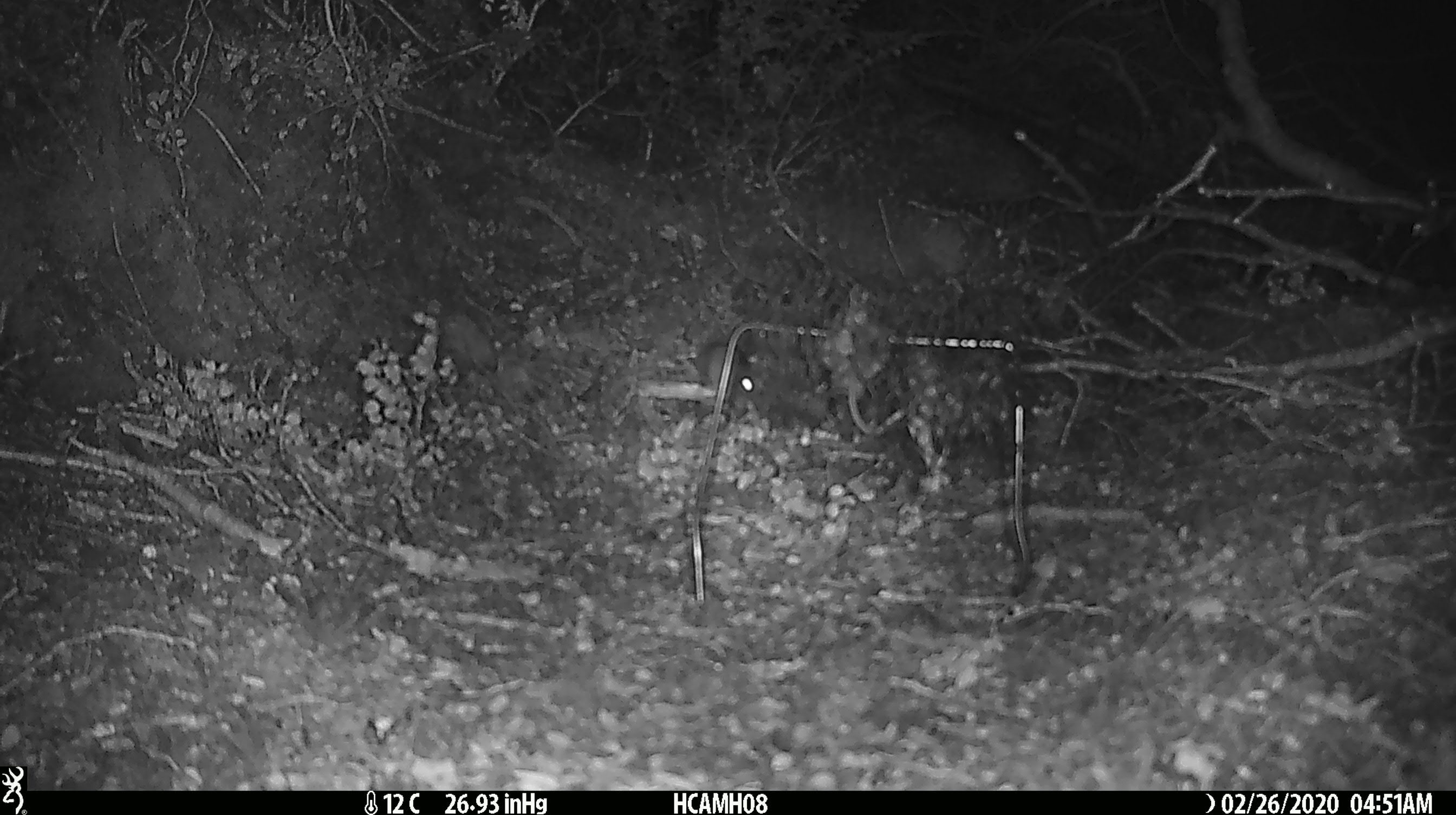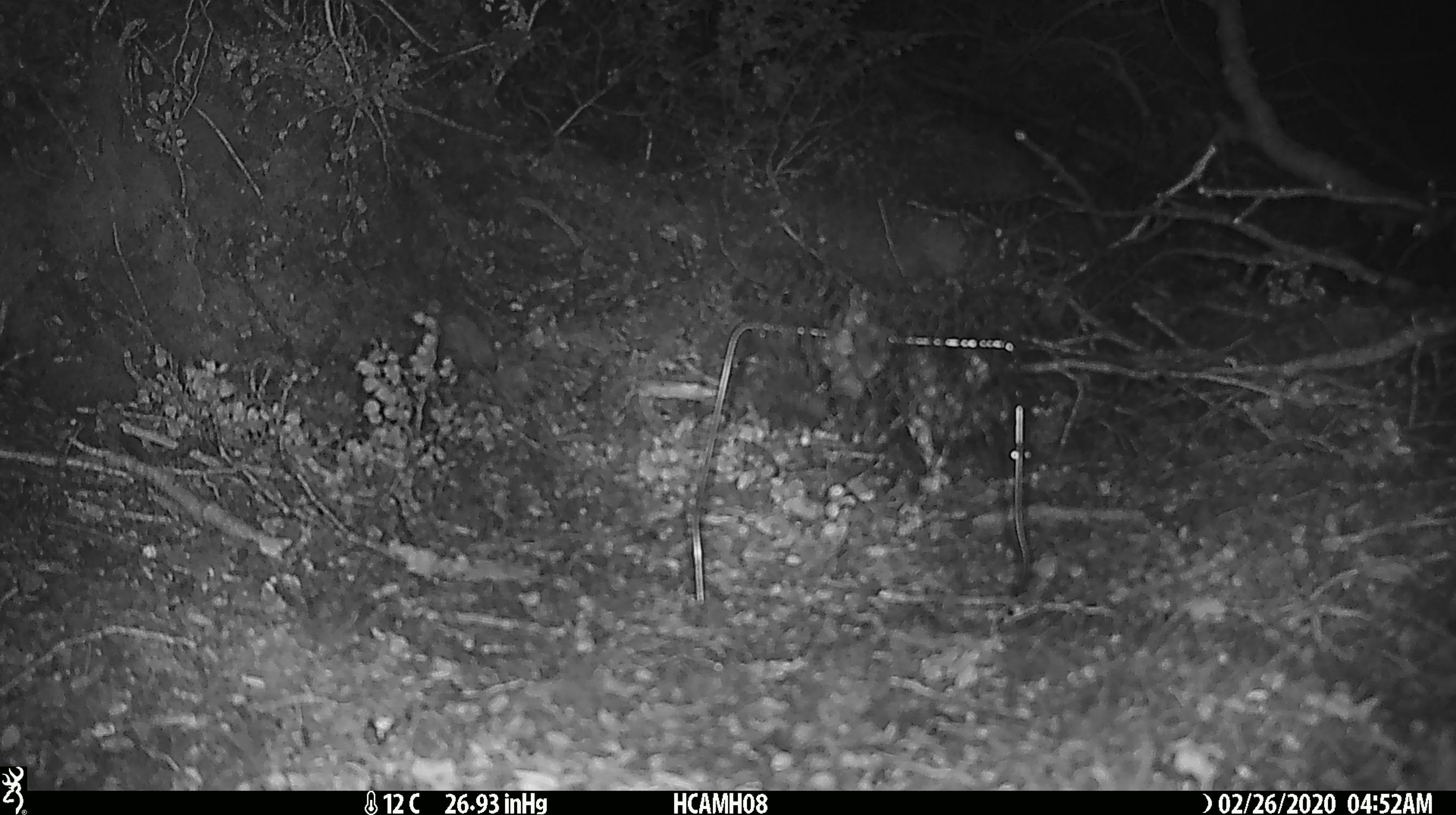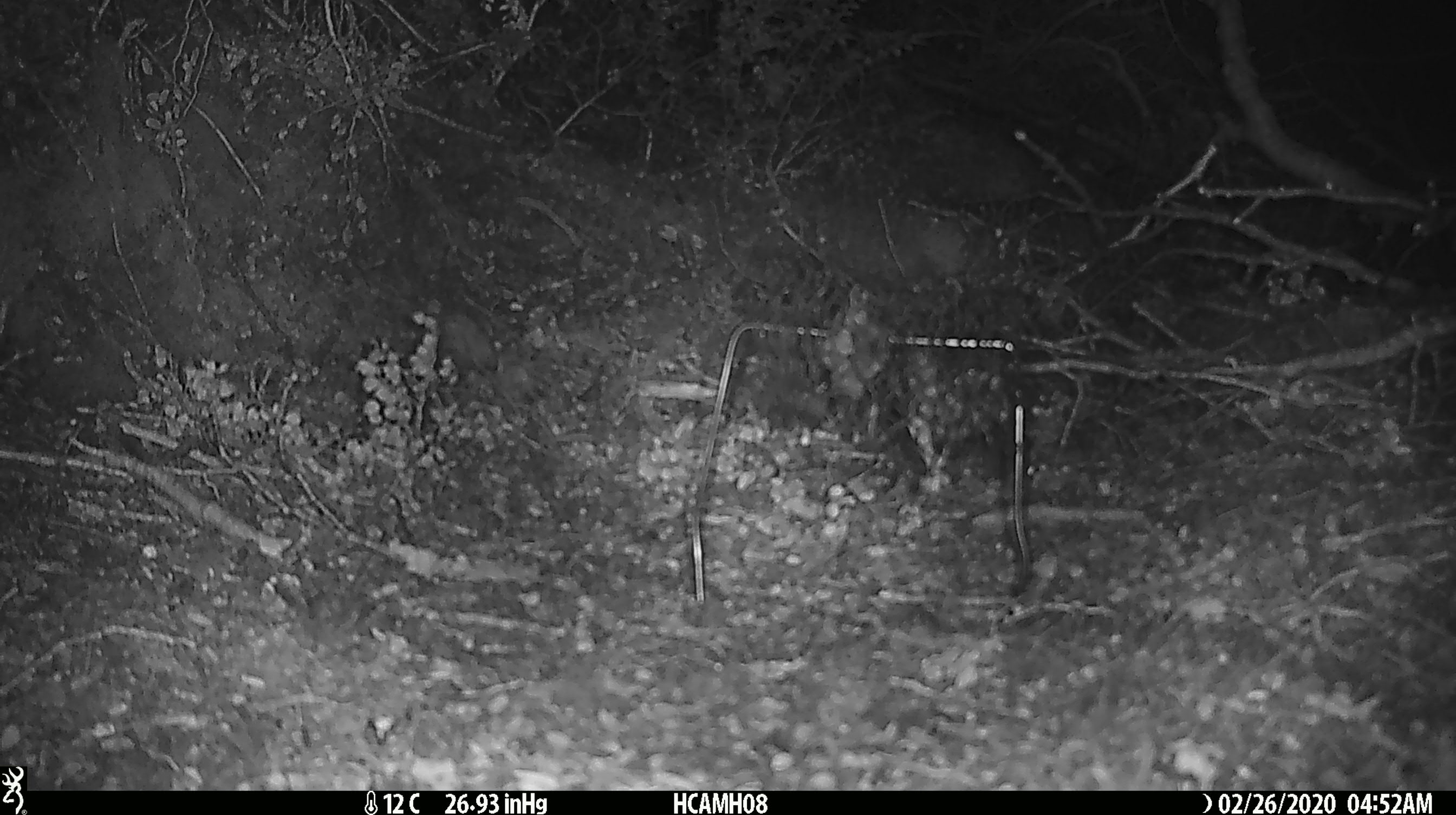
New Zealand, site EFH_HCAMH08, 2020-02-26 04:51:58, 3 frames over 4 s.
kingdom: Animalia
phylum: Chordata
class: Mammalia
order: Rodentia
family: Muridae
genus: Mus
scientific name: Mus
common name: mouse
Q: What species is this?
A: Mouse (Mus).